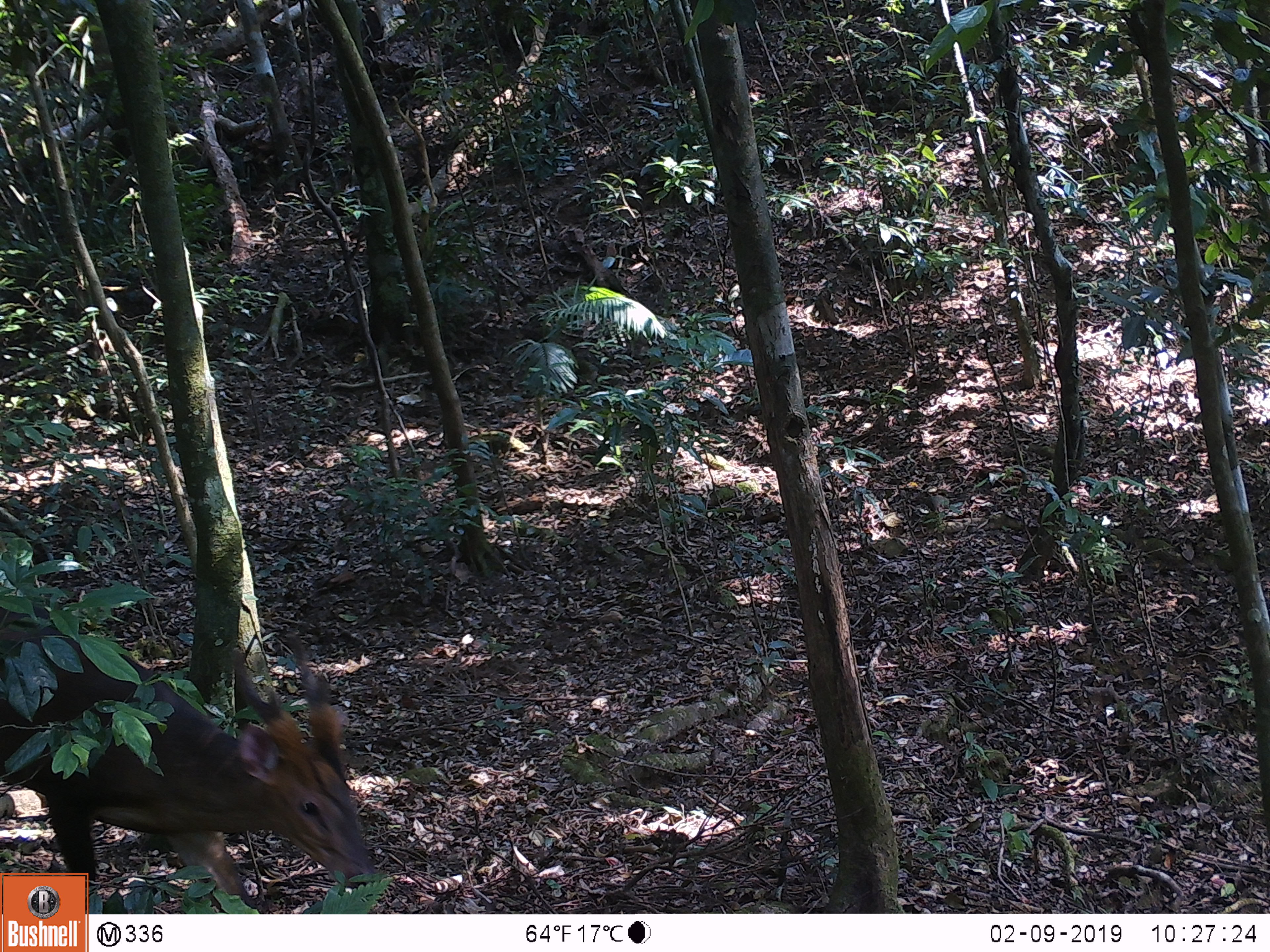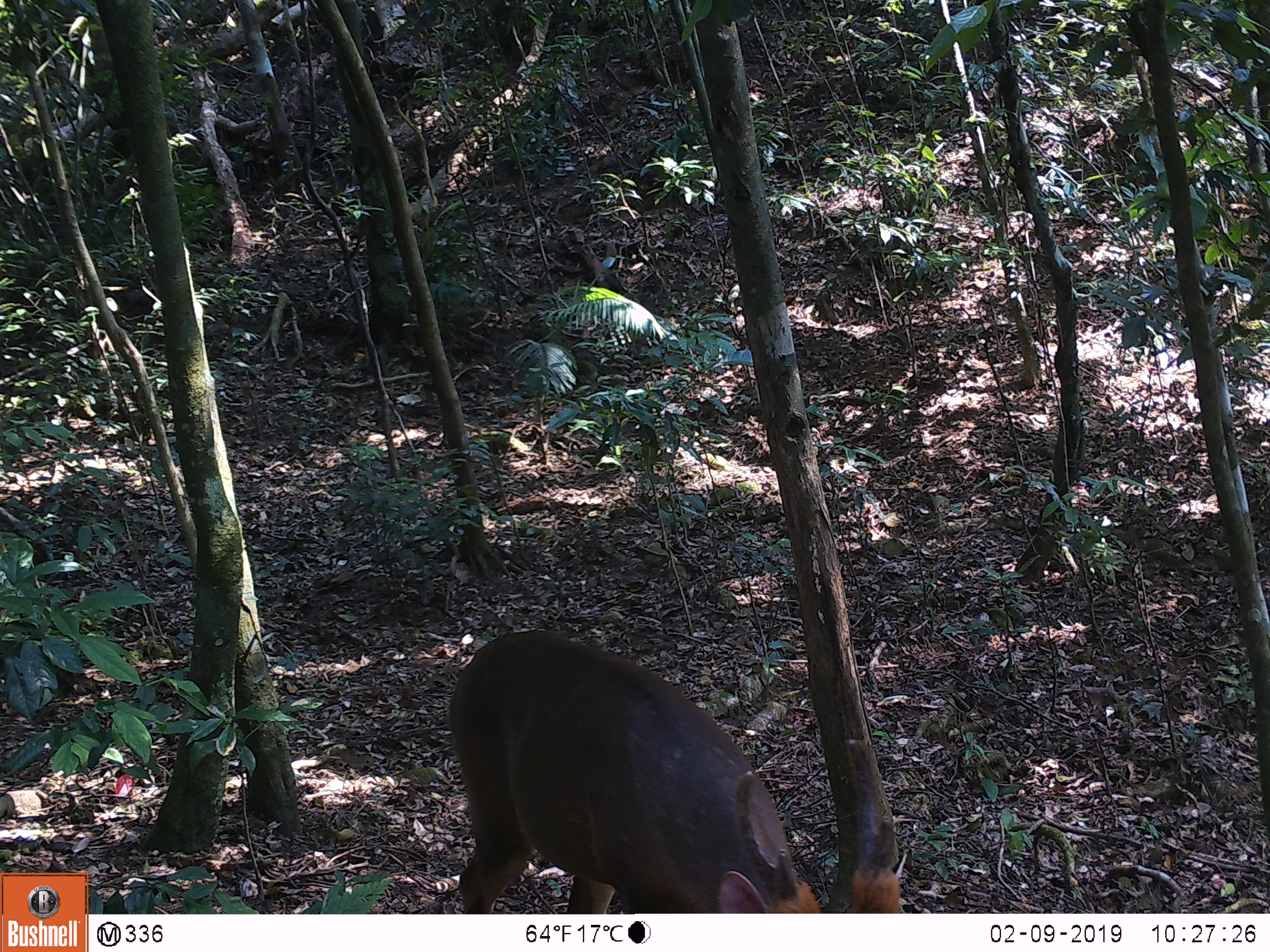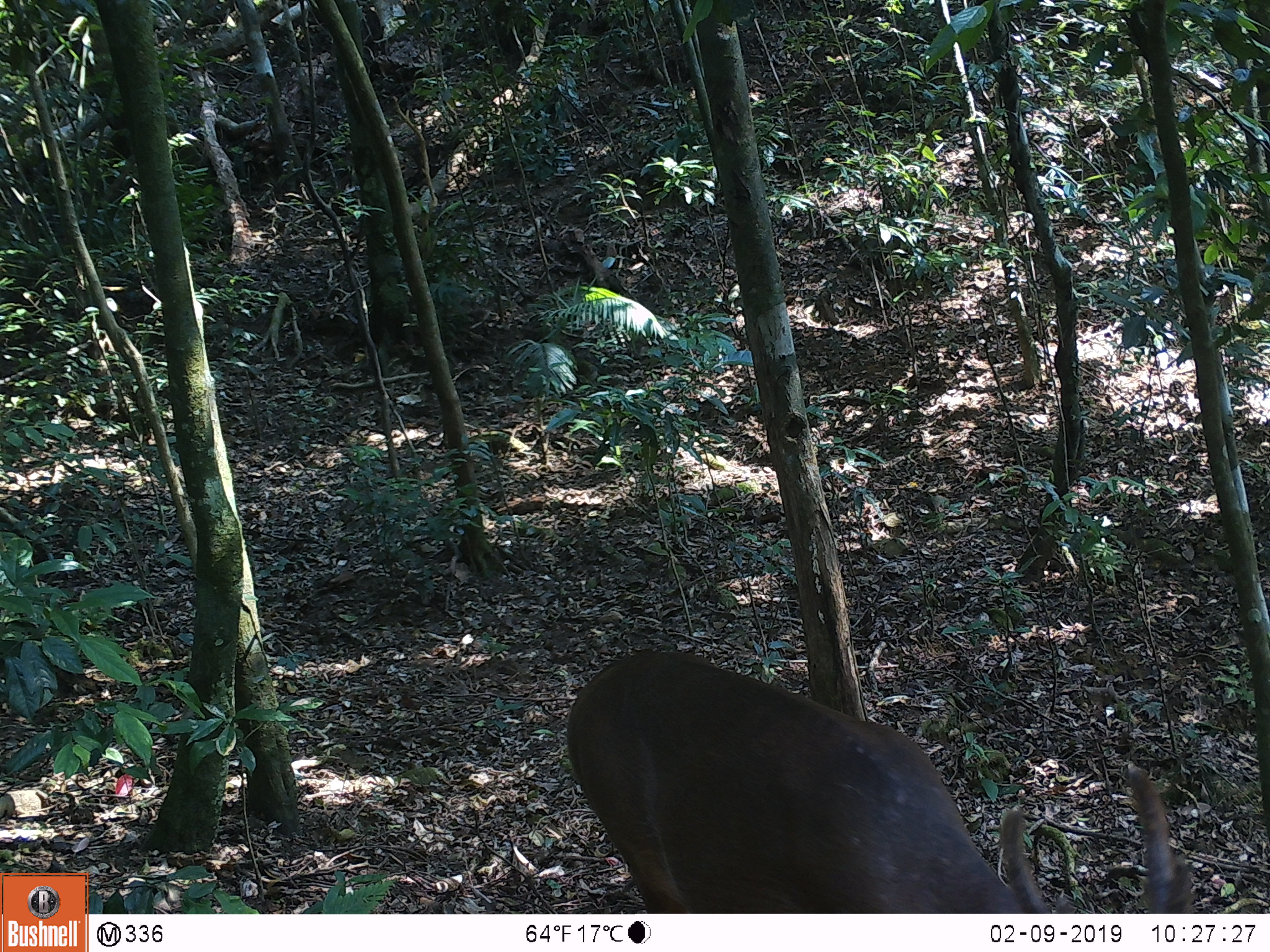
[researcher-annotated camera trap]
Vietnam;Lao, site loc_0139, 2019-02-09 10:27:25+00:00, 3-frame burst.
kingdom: Animalia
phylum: Chordata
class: Mammalia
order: Artiodactyla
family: Cervidae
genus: Muntiacus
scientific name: Muntiacus vuquangensis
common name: large-antlered muntjac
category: large antlered muntjac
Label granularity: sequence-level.